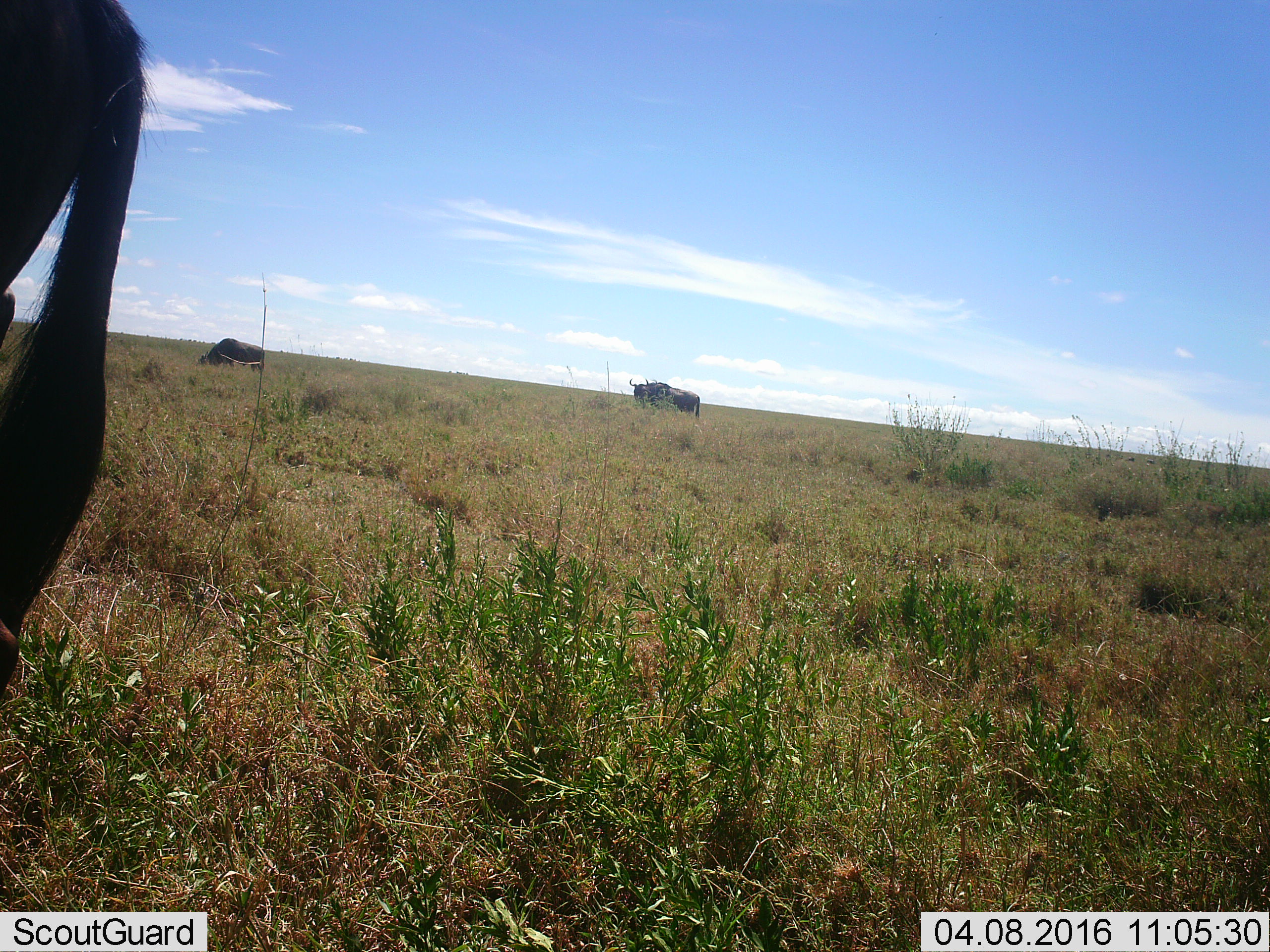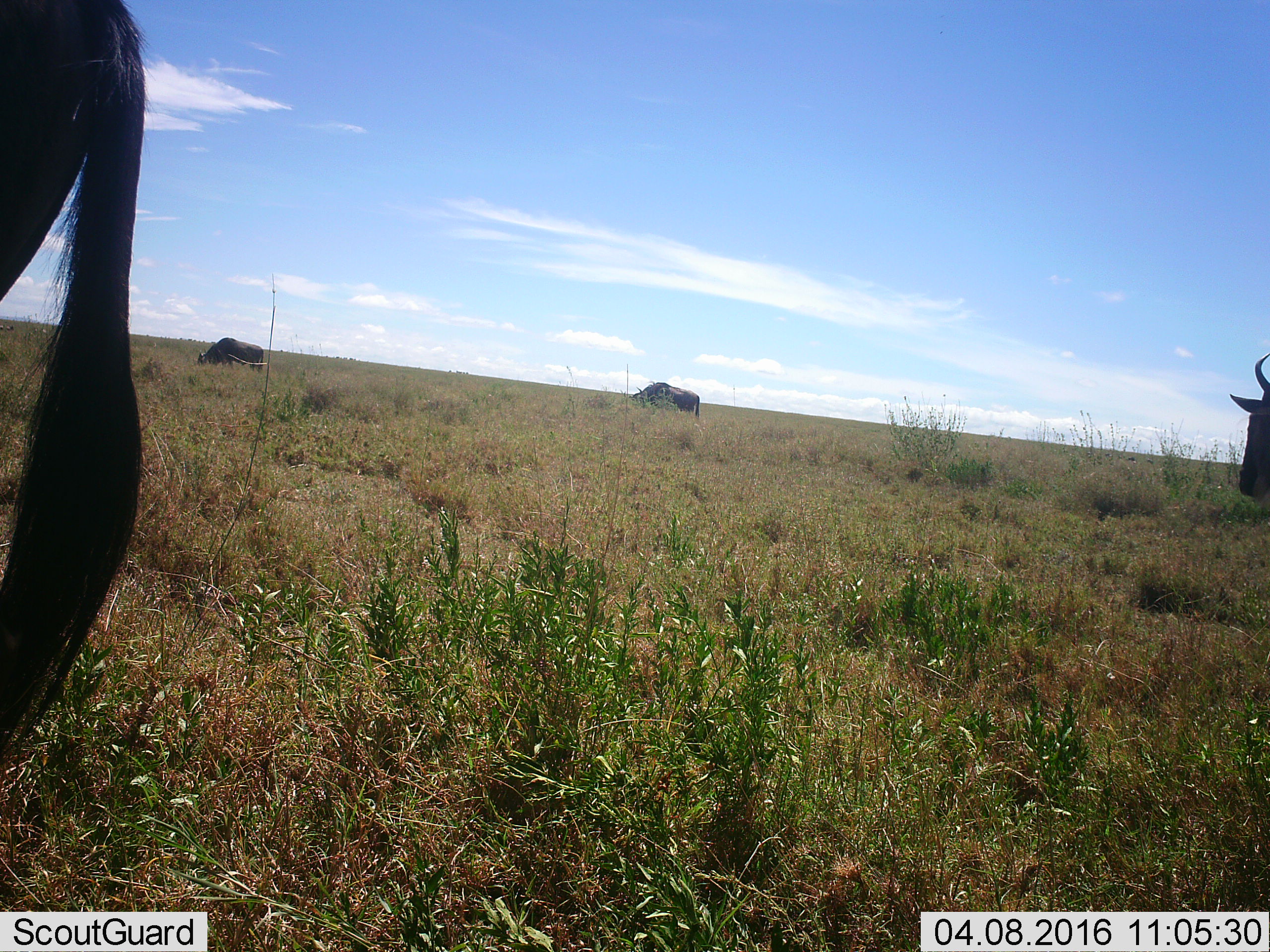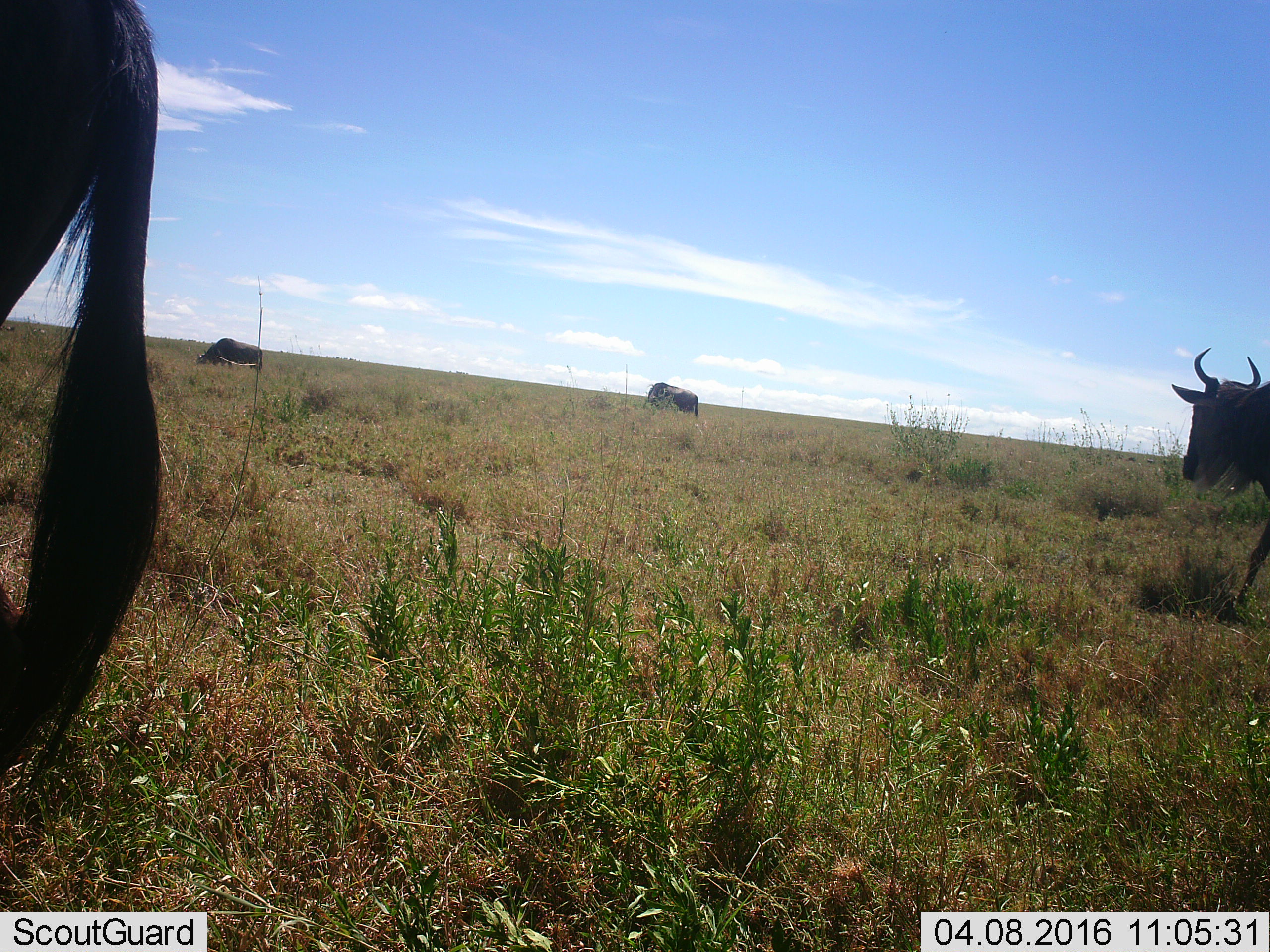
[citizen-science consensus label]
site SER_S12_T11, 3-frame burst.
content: unidentified animal